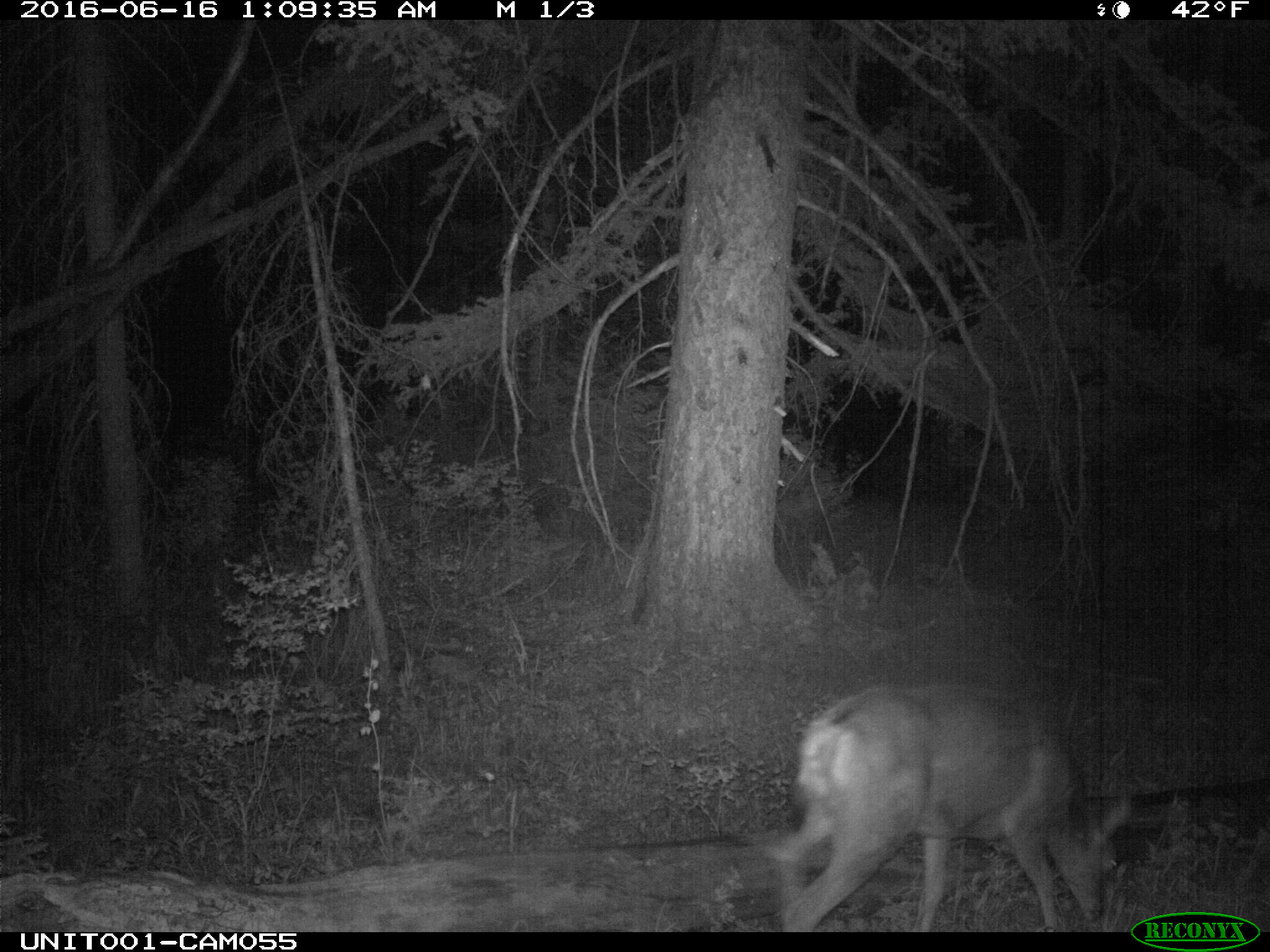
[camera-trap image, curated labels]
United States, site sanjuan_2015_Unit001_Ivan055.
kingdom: Animalia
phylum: Chordata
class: Mammalia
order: Artiodactyla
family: Cervidae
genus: Odocoileus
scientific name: Odocoileus hemionus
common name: mule deer